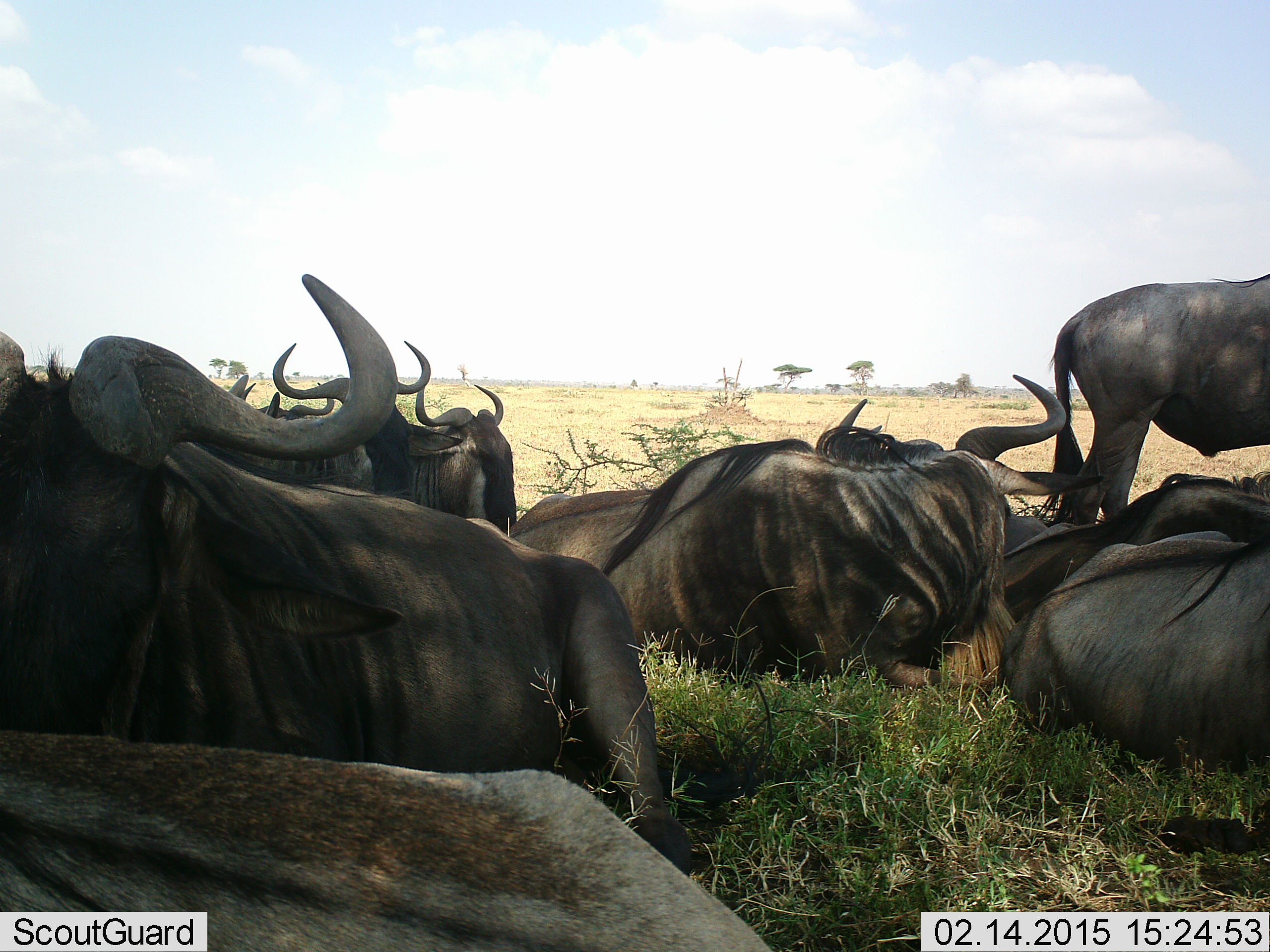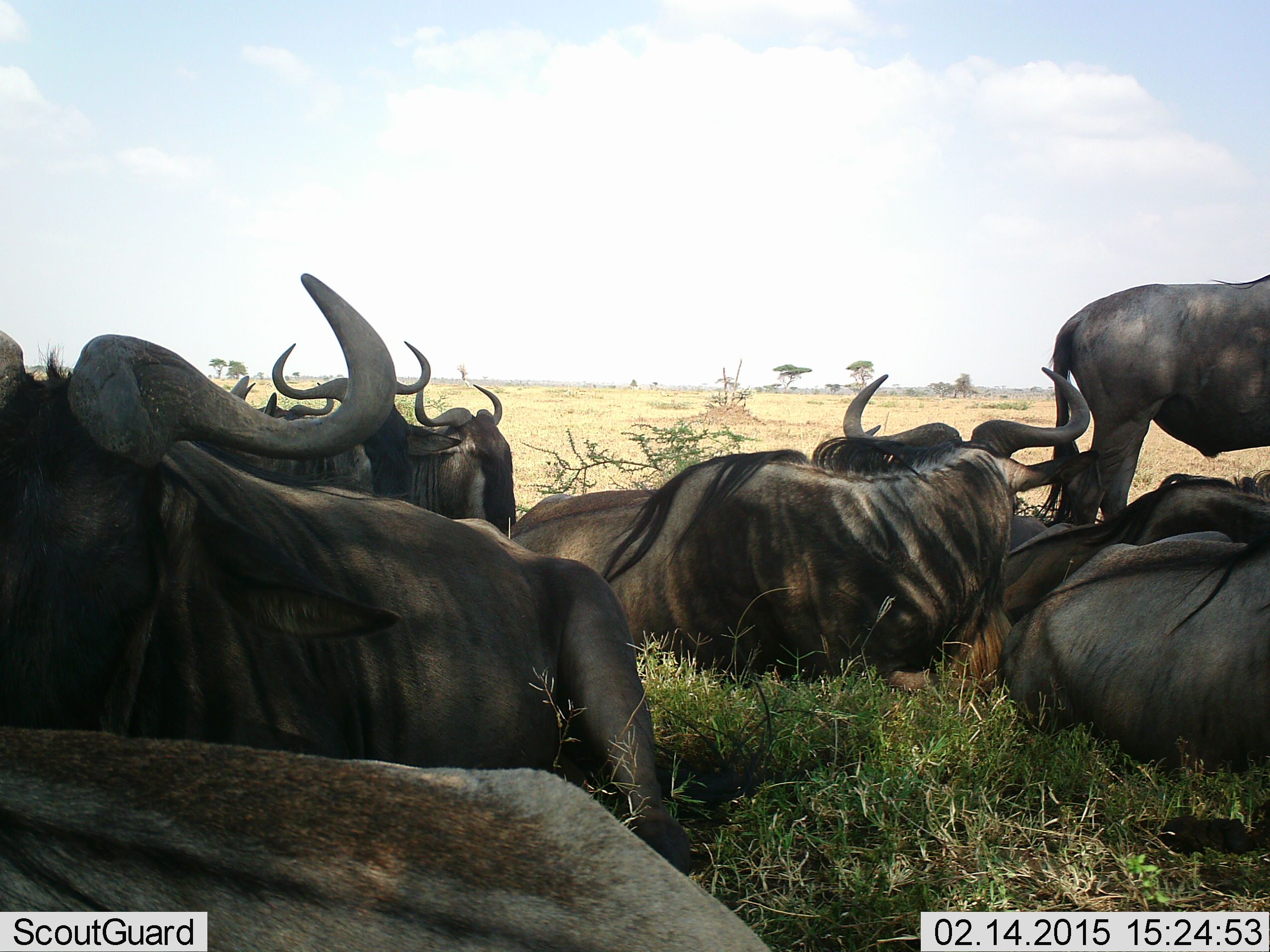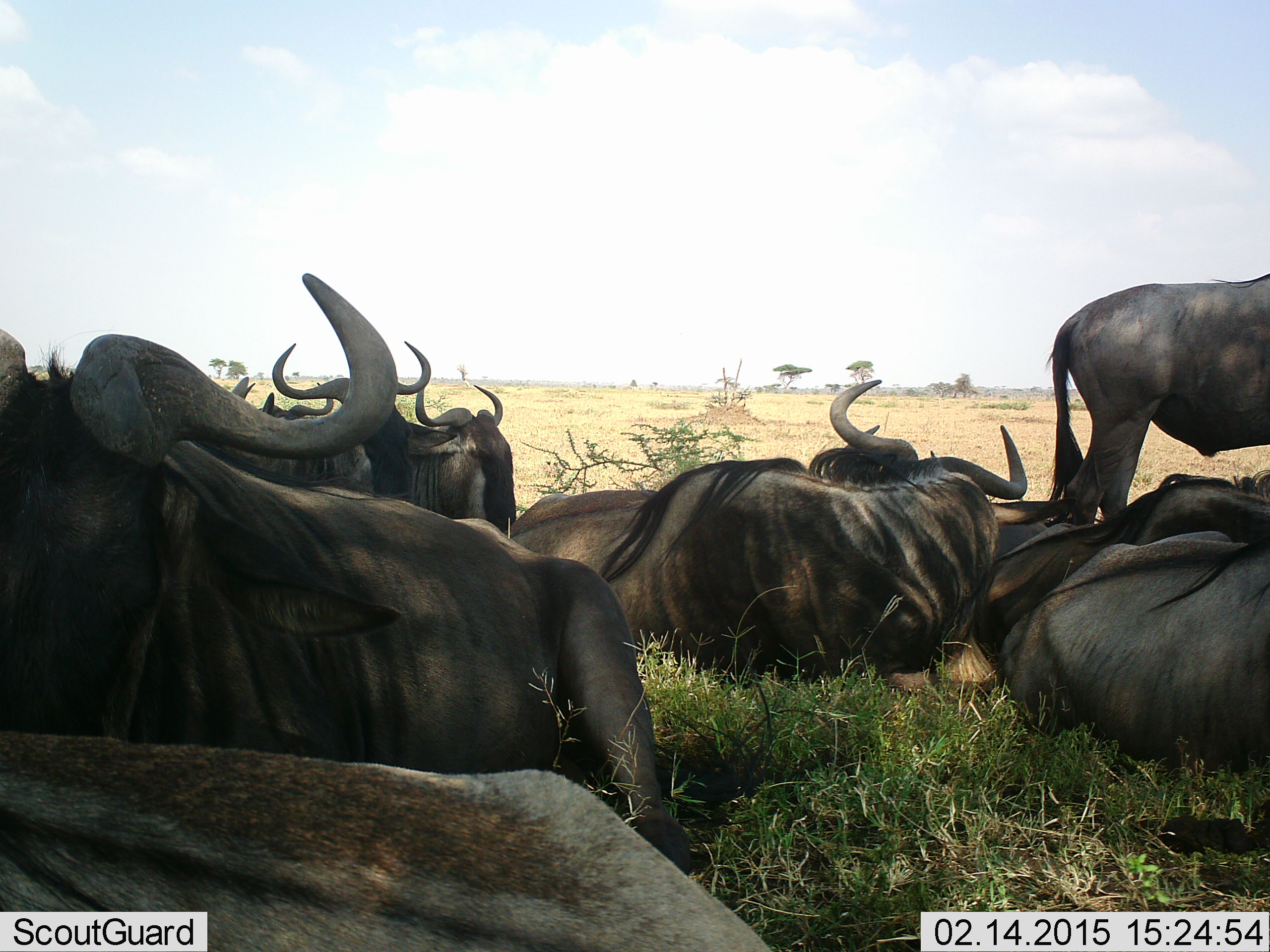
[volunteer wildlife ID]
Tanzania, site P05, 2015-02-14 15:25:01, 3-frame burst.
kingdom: Animalia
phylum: Chordata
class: Mammalia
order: Artiodactyla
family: Bovidae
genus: Connochaetes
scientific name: Connochaetes taurinus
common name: blue wildebeest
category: wildebeest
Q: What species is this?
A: Wildebeest (blue wildebeest) (Connochaetes taurinus).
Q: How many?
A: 10.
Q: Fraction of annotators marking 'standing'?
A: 50%.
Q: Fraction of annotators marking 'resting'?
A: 100%.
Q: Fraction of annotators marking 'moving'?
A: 10%.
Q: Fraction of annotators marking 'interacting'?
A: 0%.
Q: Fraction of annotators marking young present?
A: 0%.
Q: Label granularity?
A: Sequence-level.